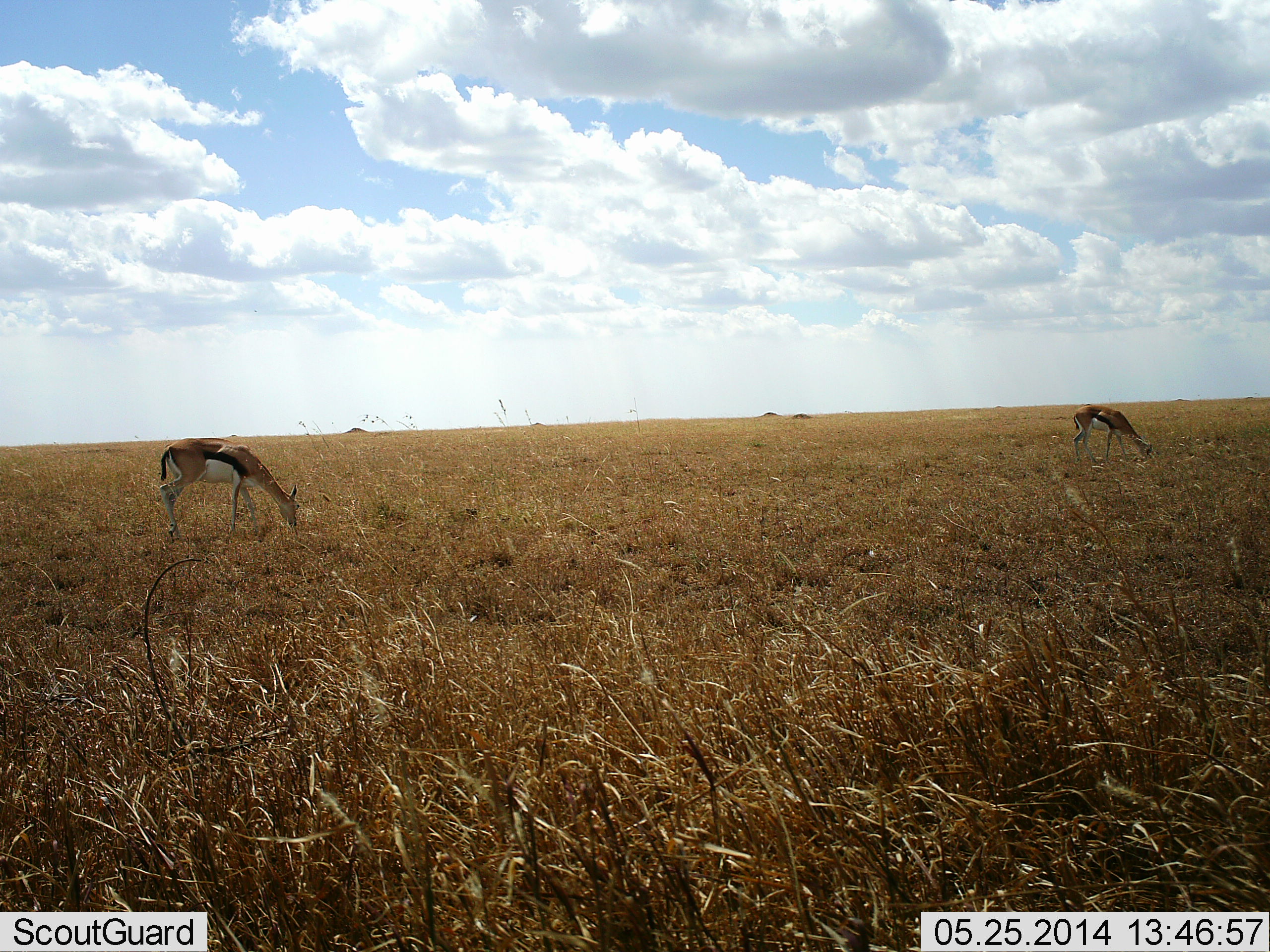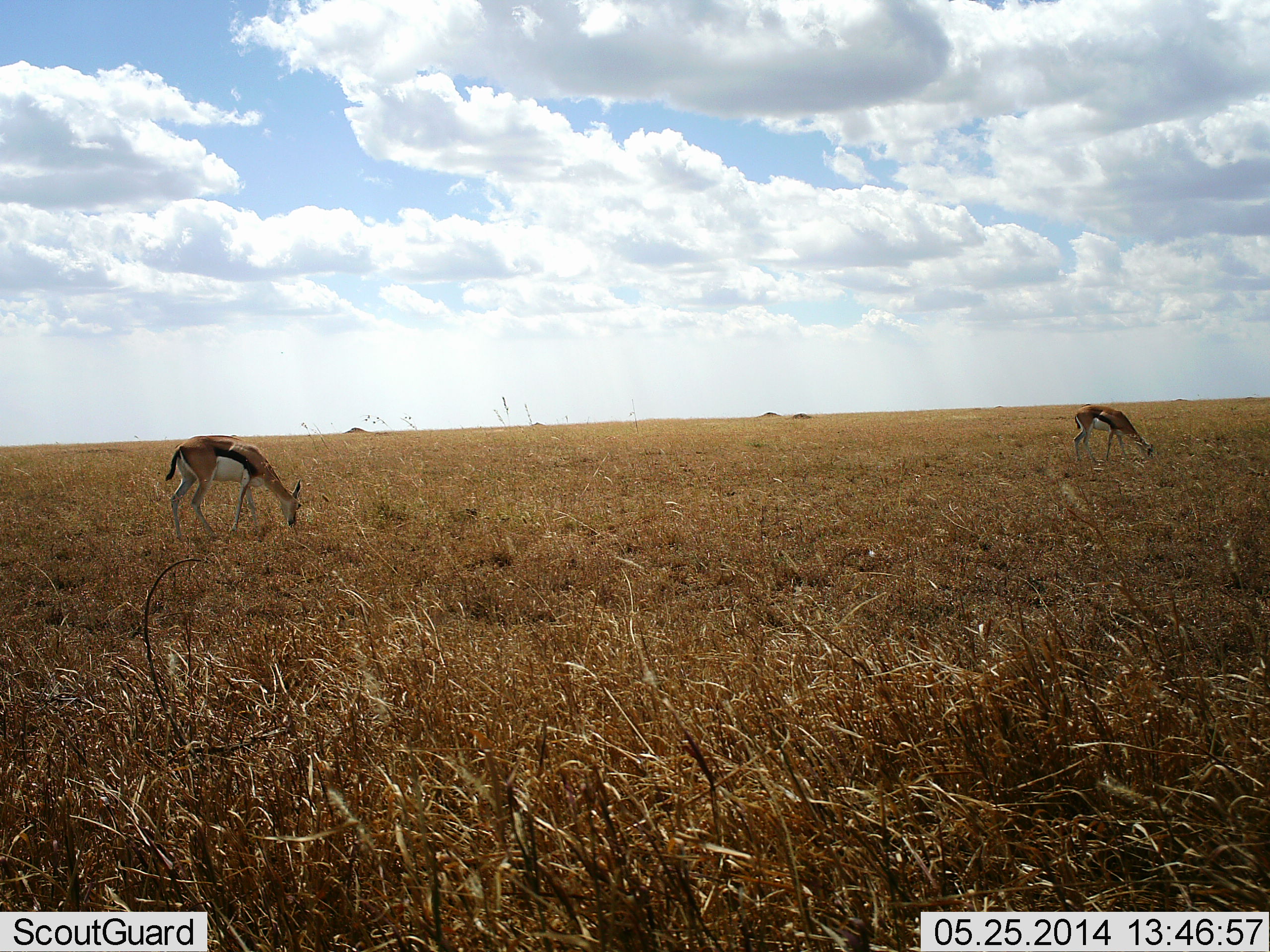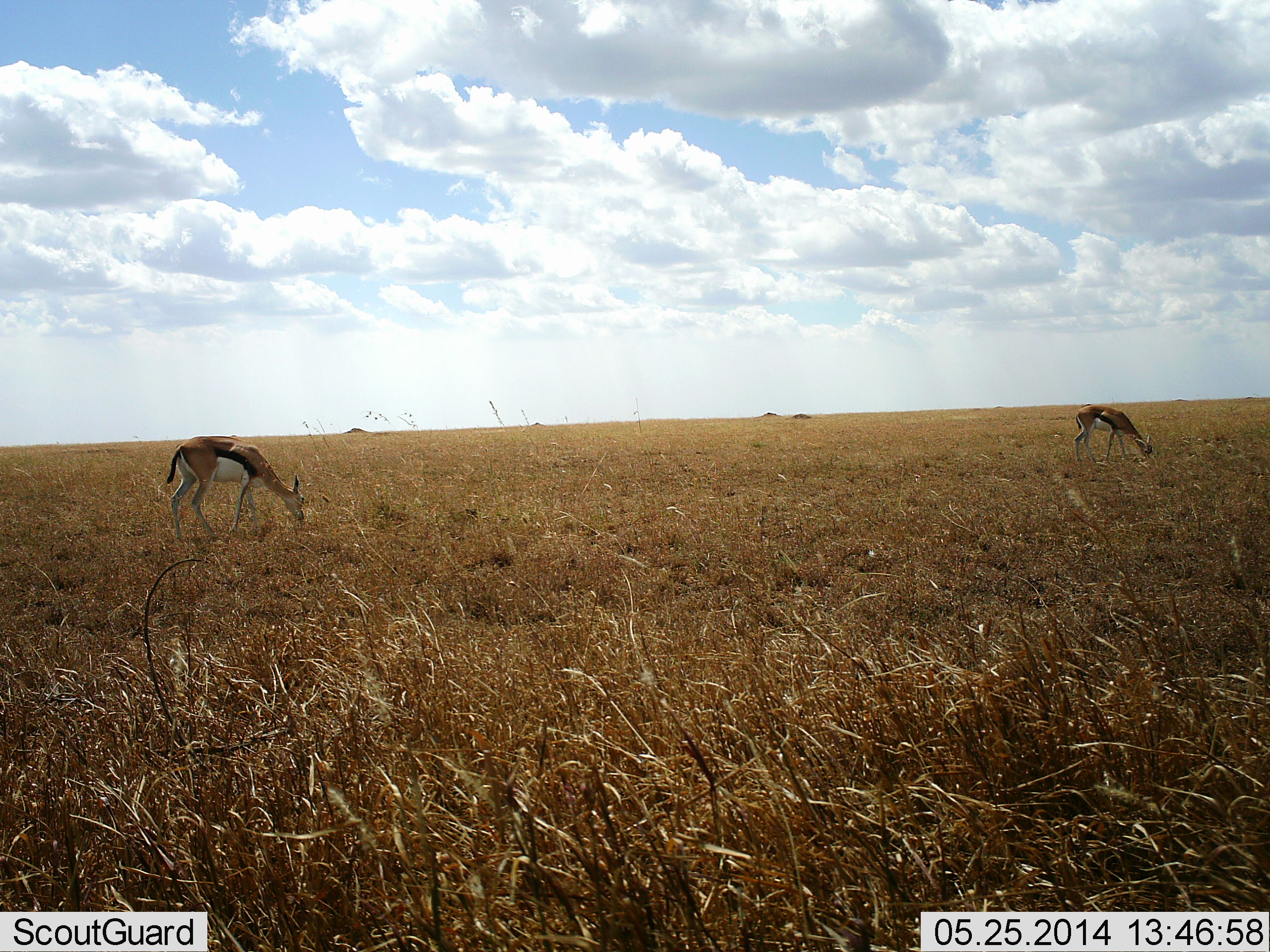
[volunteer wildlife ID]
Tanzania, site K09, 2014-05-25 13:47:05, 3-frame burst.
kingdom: Animalia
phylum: Chordata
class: Mammalia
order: Artiodactyla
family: Bovidae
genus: Eudorcas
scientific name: Eudorcas thomsonii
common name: thomson's gazelle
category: gazellethomsons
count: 2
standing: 10%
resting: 0%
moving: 0%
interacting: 0%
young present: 0%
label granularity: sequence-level